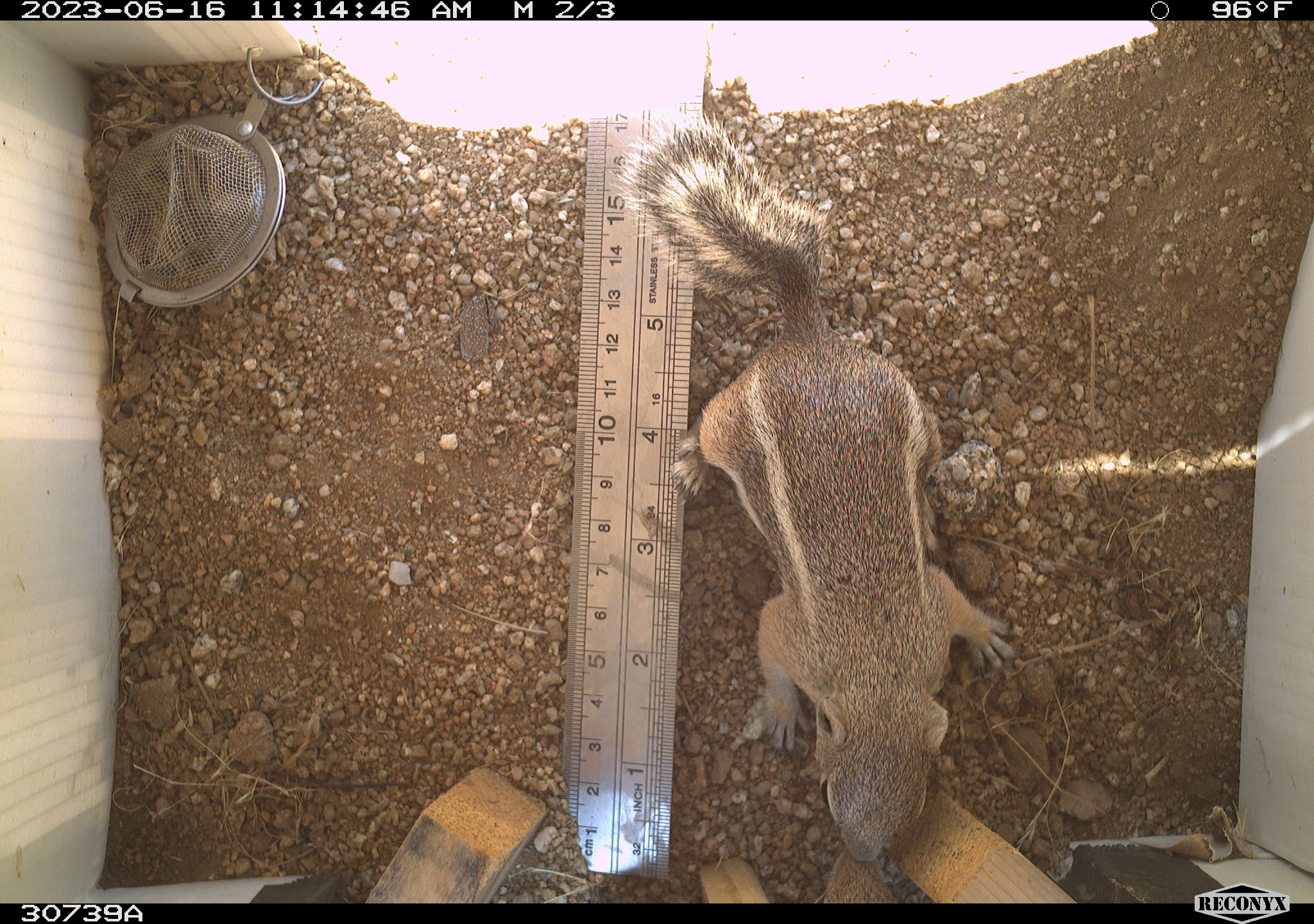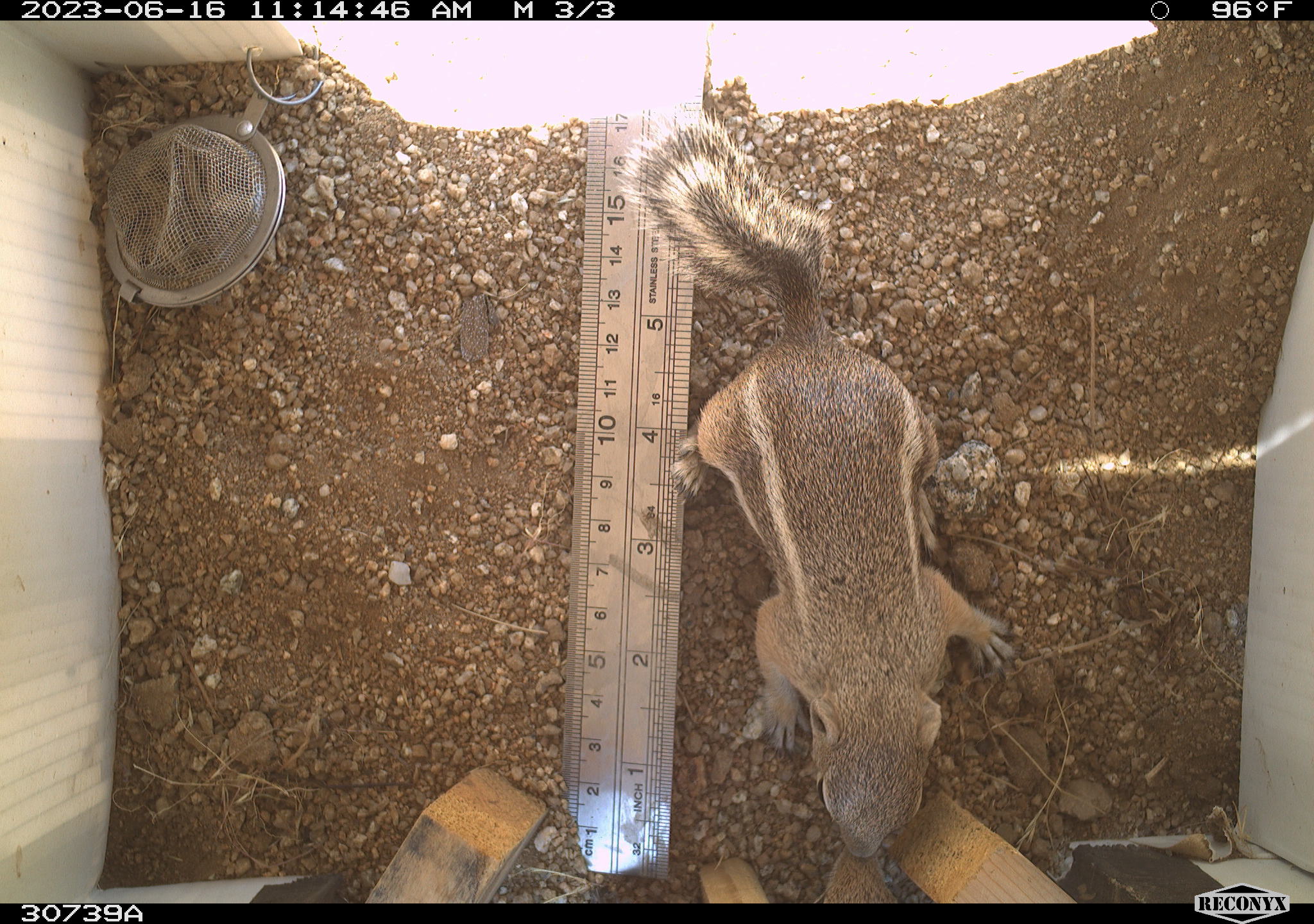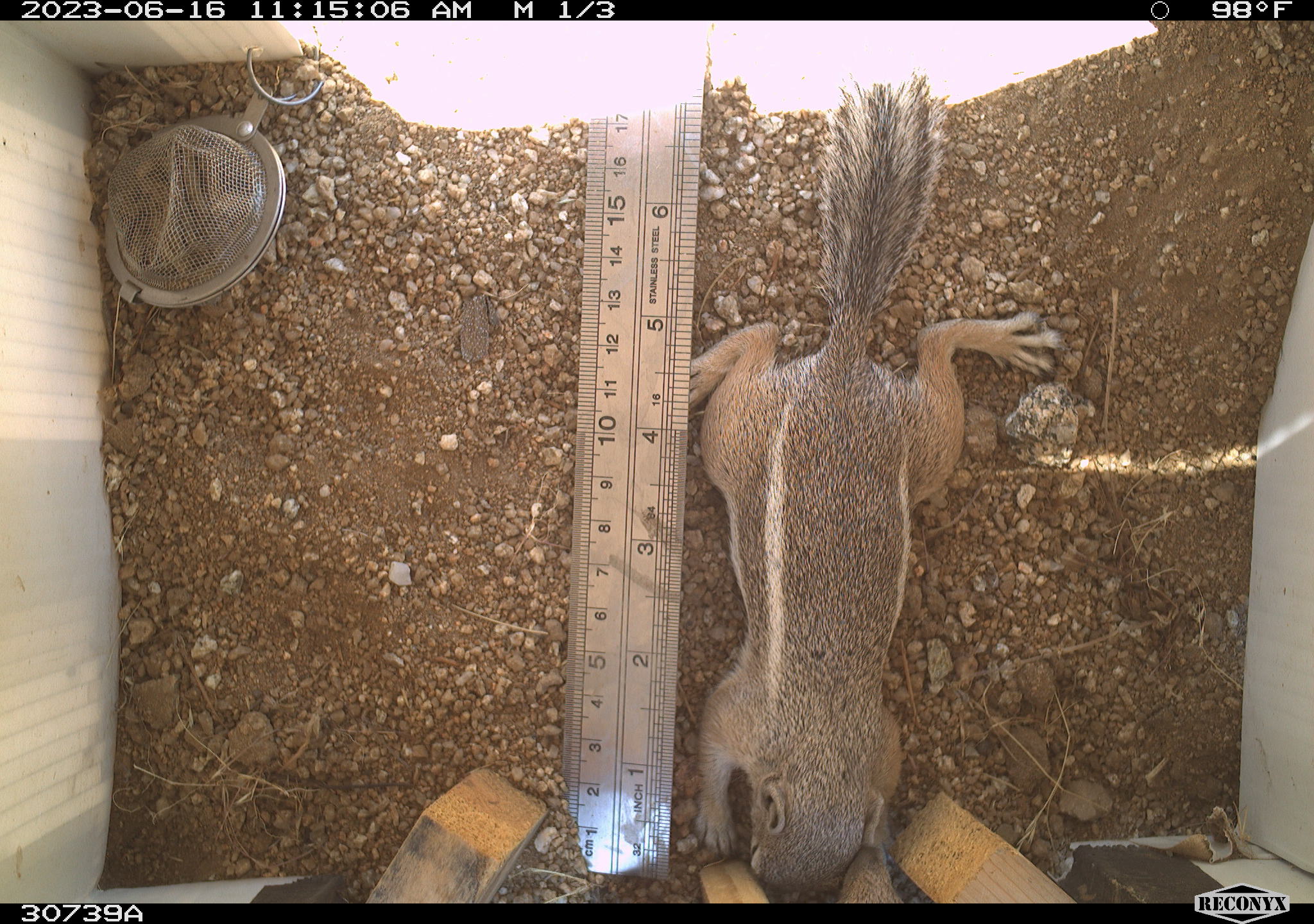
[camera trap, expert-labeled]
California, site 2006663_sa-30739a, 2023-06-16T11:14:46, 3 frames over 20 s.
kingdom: Animalia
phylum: Chordata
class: Mammalia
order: Rodentia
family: Sciuridae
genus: Ammospermophilus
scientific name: Ammospermophilus leucurus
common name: white-tailed antelope squirrel